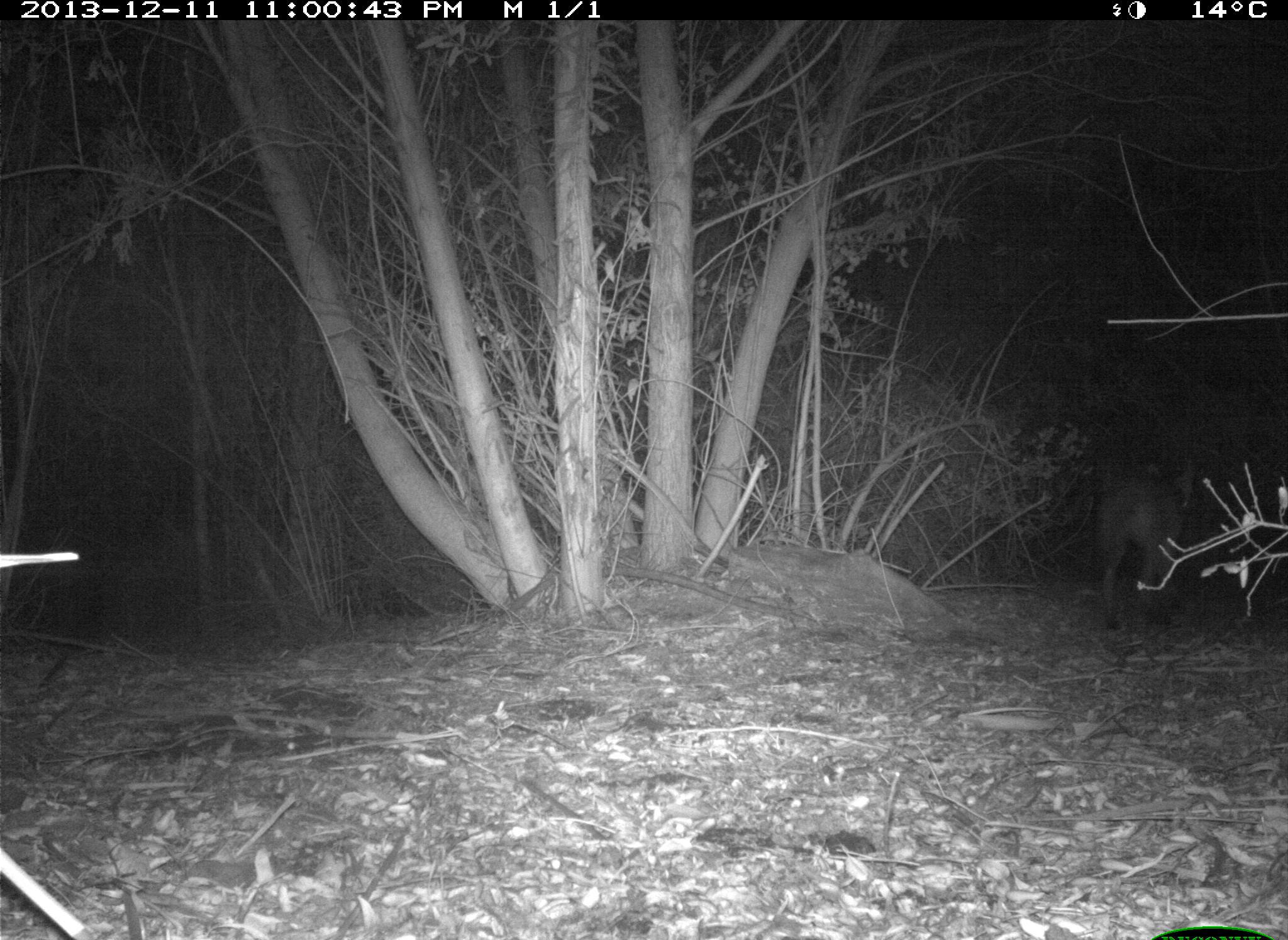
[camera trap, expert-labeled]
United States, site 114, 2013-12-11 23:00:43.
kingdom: Animalia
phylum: Chordata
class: Mammalia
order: Carnivora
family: Canidae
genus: Canis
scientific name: Canis latrans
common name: coyote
Coyote (Canis latrans).